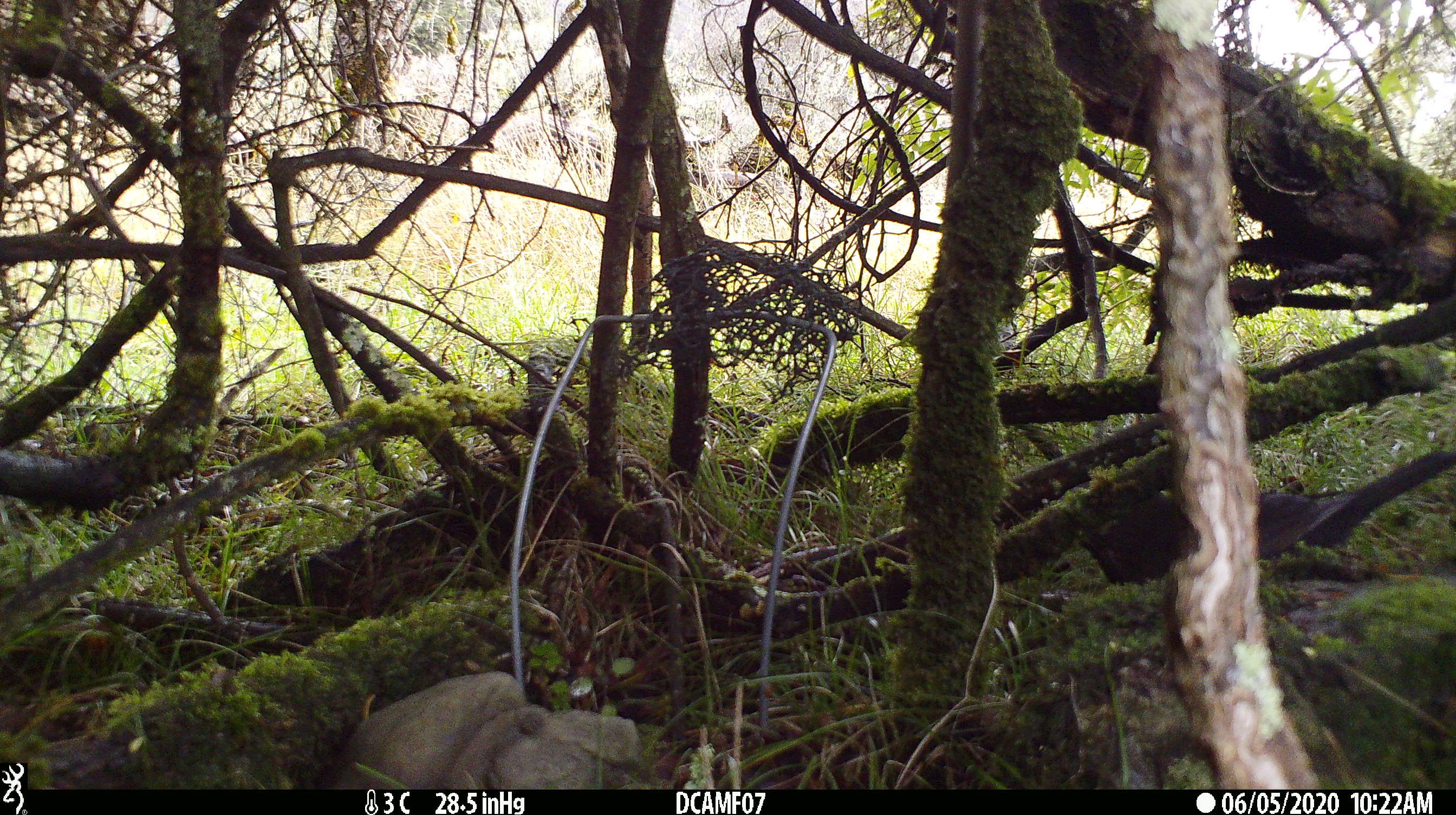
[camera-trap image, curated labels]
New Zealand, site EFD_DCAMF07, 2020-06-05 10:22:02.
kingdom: Animalia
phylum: Chordata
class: Aves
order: Passeriformes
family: Turdidae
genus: Turdus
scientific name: Turdus merula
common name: eurasian blackbird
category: blackbird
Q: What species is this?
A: Blackbird (eurasian blackbird) (Turdus merula).